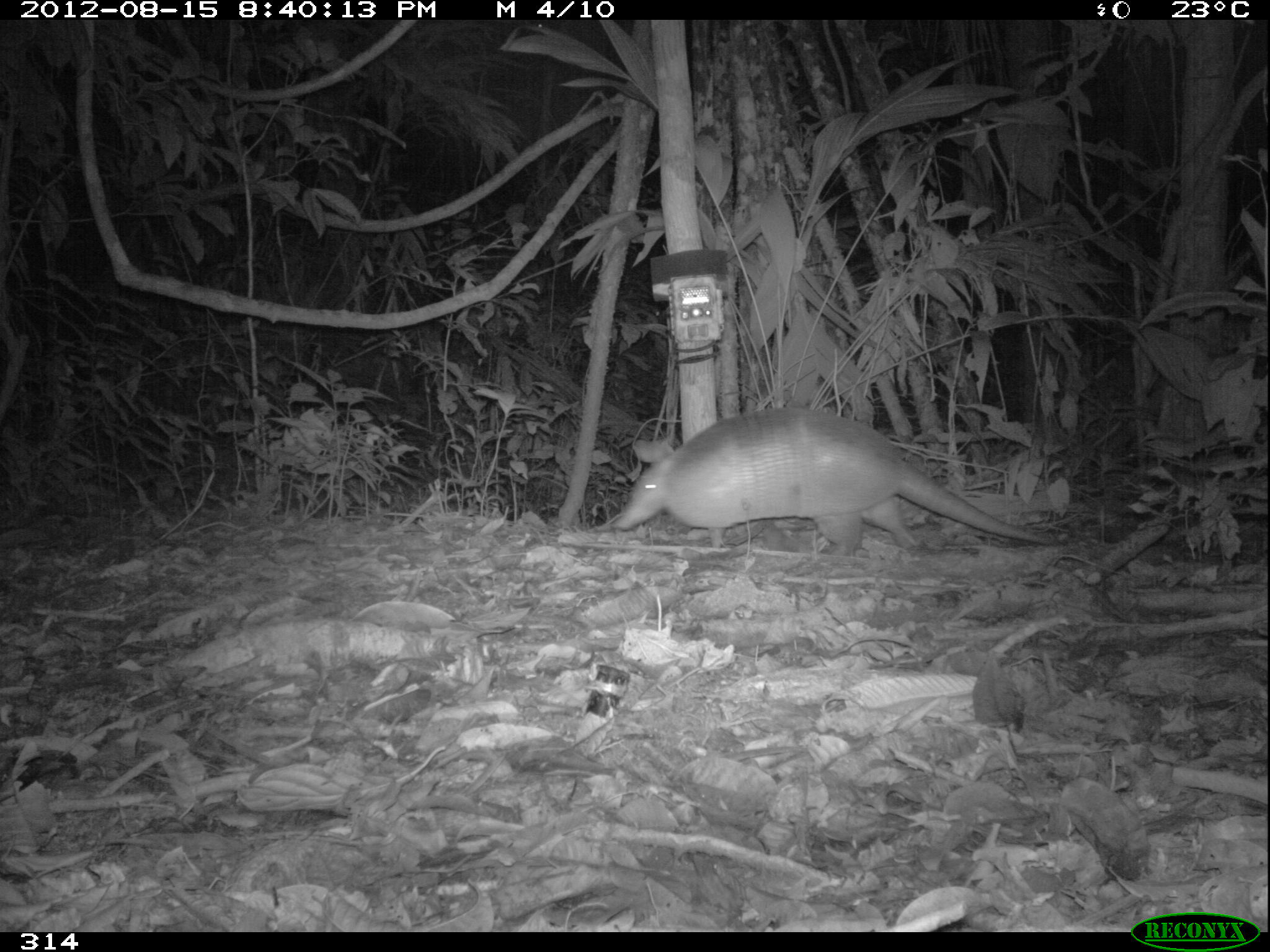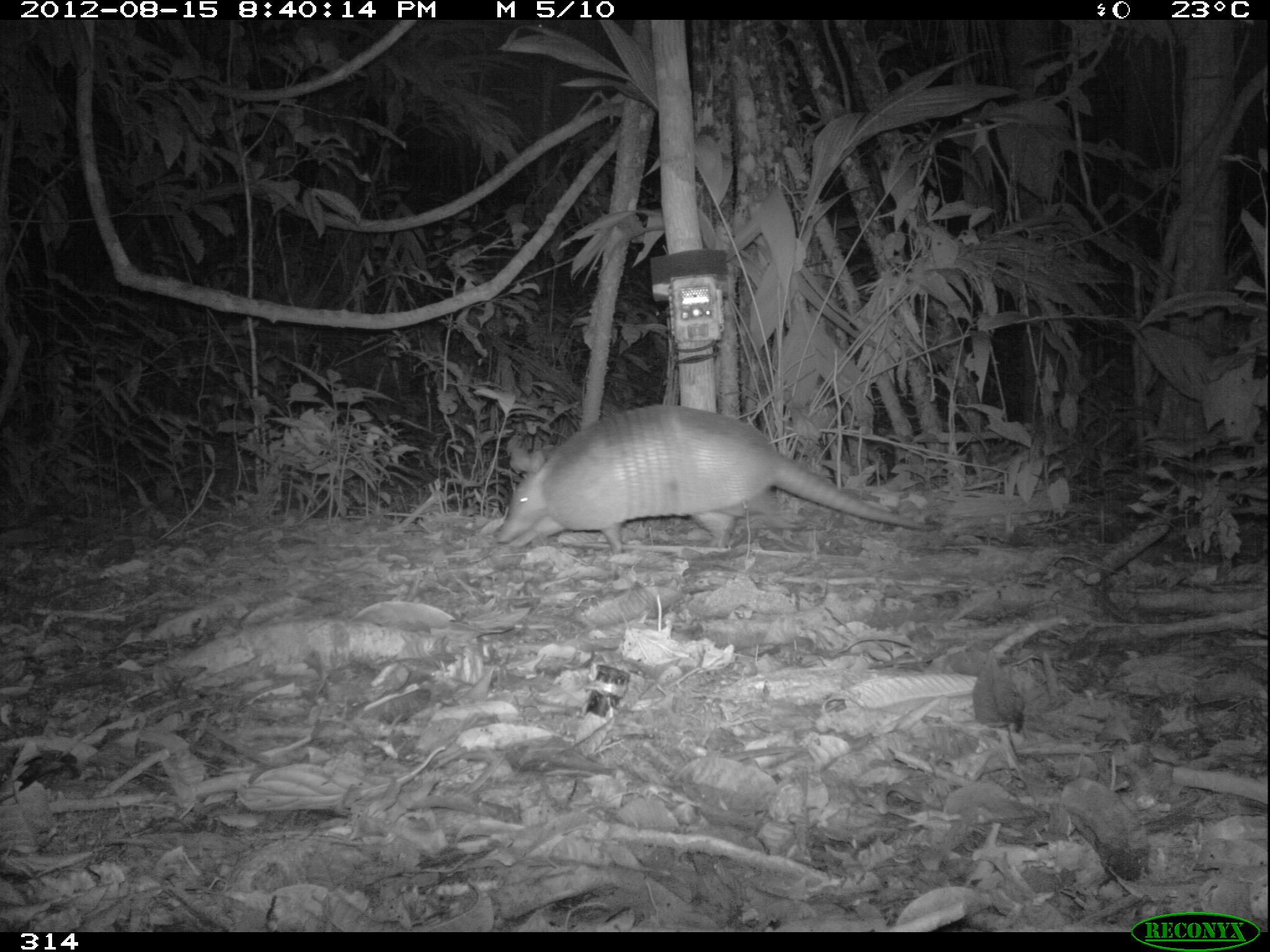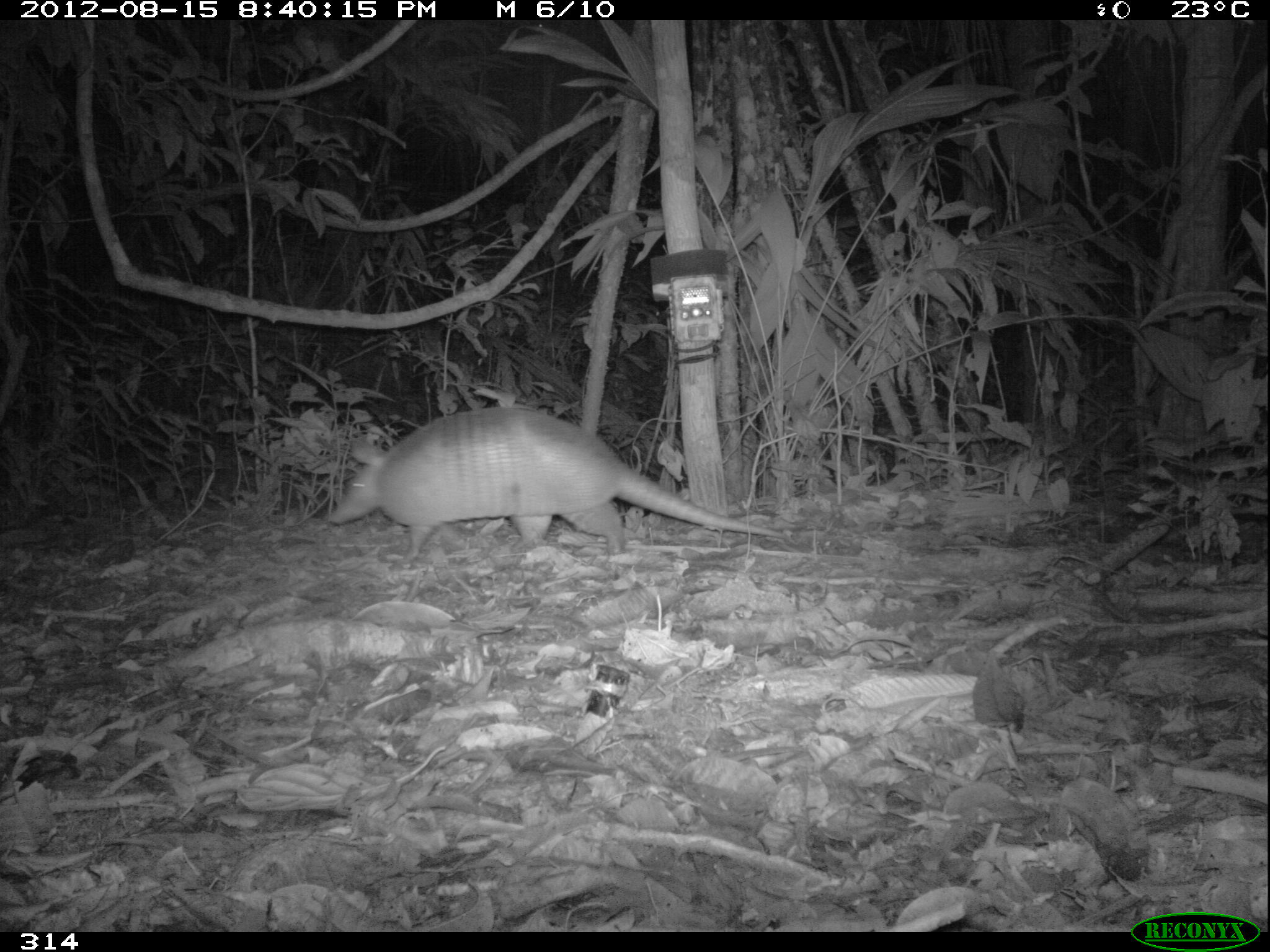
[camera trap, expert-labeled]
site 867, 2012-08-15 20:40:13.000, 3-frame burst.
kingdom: Animalia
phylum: Chordata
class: Mammalia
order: Cingulata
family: Dasypodidae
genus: Dasypus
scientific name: Dasypus novemcinctus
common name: nine-banded armadillo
Dasypus novemcinctus (nine-banded armadillo).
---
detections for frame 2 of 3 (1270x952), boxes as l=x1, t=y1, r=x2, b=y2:
dasypus novemcinctus: l=494, t=401, r=937, b=555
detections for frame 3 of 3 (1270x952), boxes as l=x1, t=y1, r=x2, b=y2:
dasypus novemcinctus: l=325, t=405, r=798, b=568